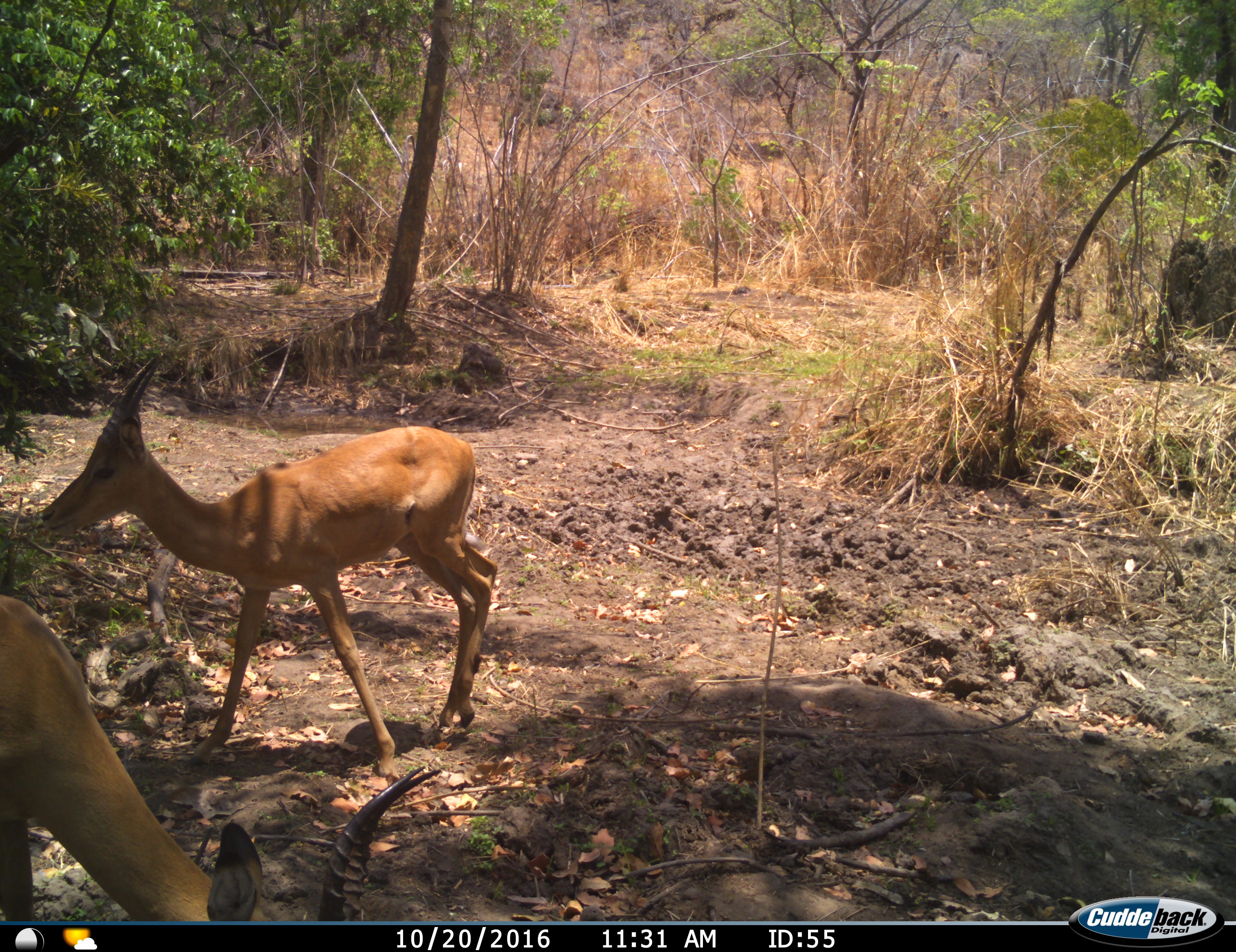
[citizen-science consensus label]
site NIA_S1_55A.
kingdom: Animalia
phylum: Chordata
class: Mammalia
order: Artiodactyla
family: Bovidae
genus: Aepyceros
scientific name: Aepyceros melampus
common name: impala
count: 2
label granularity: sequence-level